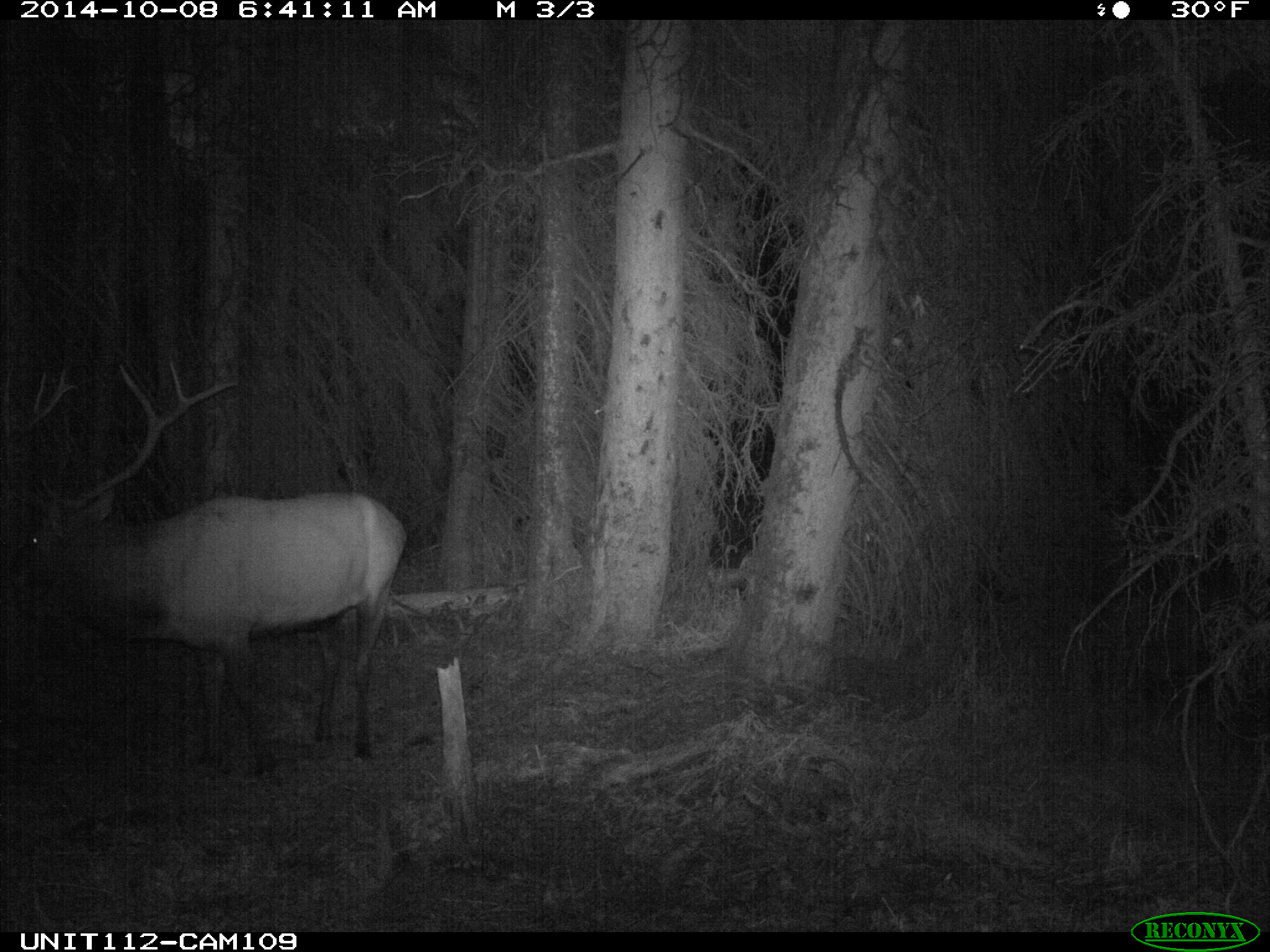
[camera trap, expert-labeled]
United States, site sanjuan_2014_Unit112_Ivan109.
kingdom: Animalia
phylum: Chordata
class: Mammalia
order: Artiodactyla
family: Cervidae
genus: Cervus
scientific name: Cervus elaphus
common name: red deer